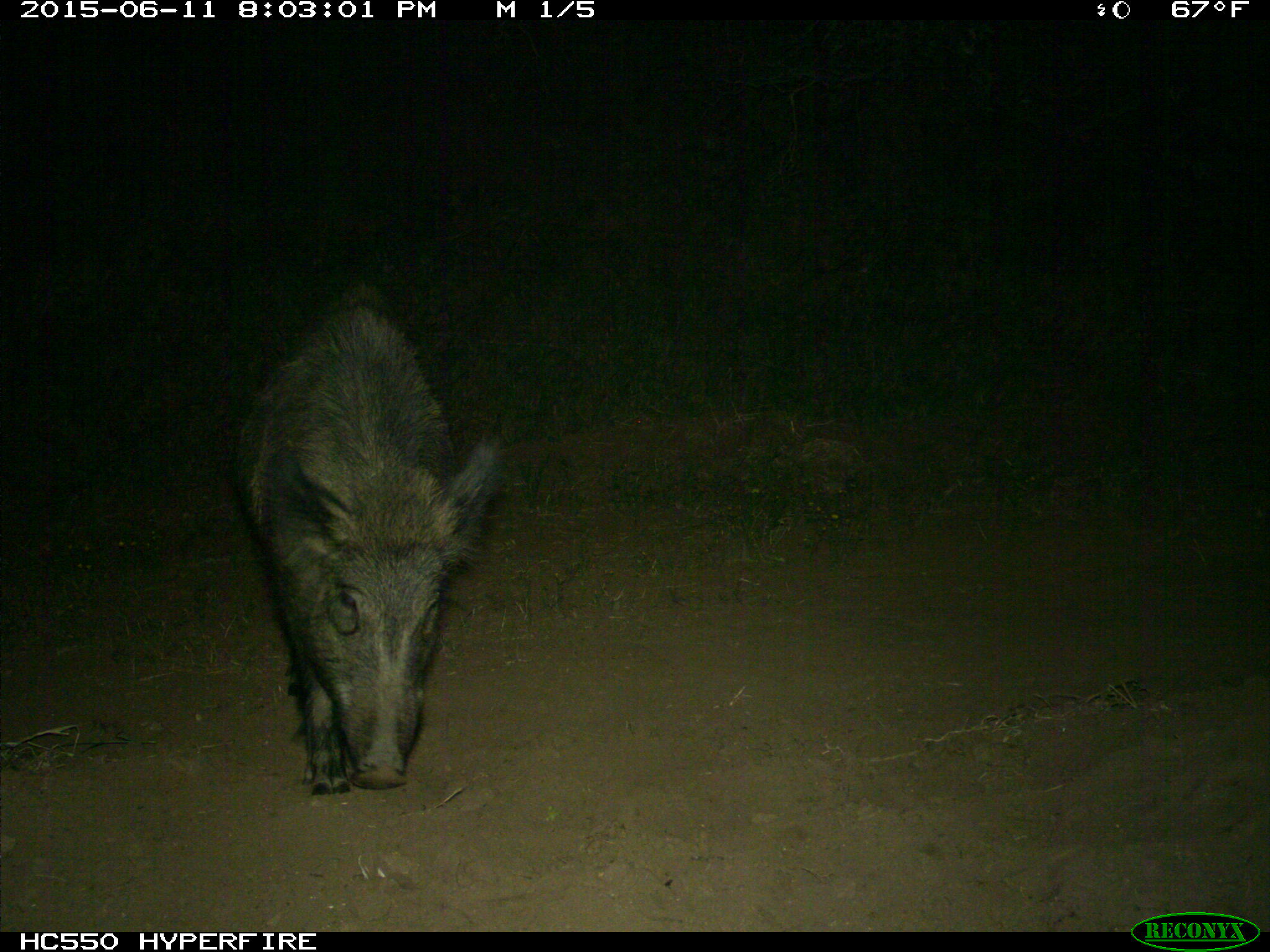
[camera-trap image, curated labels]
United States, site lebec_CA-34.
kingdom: Animalia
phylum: Chordata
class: Mammalia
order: Artiodactyla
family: Suidae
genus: Sus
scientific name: Sus scrofa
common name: wild boar